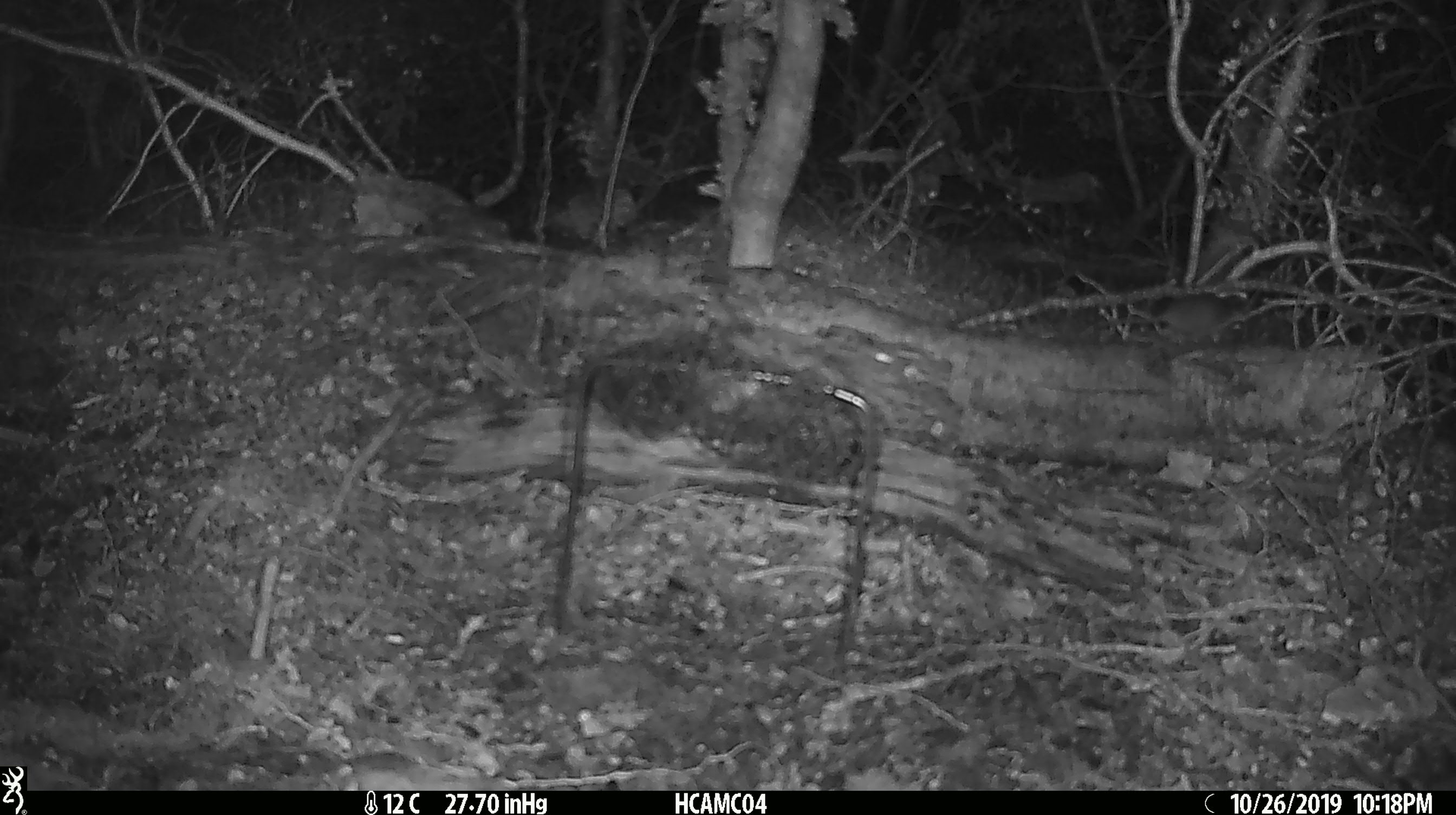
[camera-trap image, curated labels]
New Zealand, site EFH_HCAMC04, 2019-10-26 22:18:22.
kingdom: Animalia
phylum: Chordata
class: Mammalia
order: Rodentia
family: Muridae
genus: Mus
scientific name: Mus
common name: mouse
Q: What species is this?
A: Mouse (Mus).